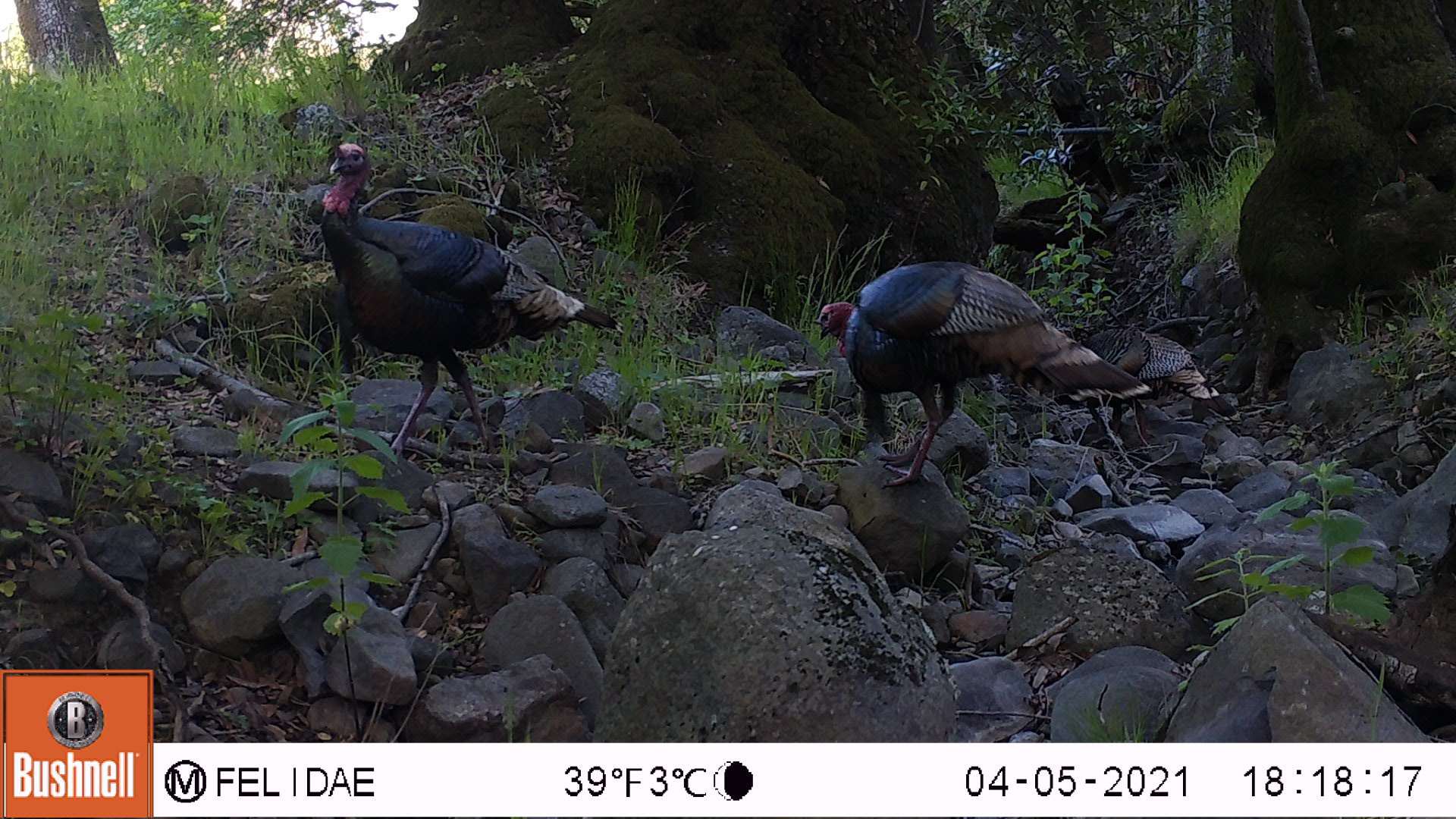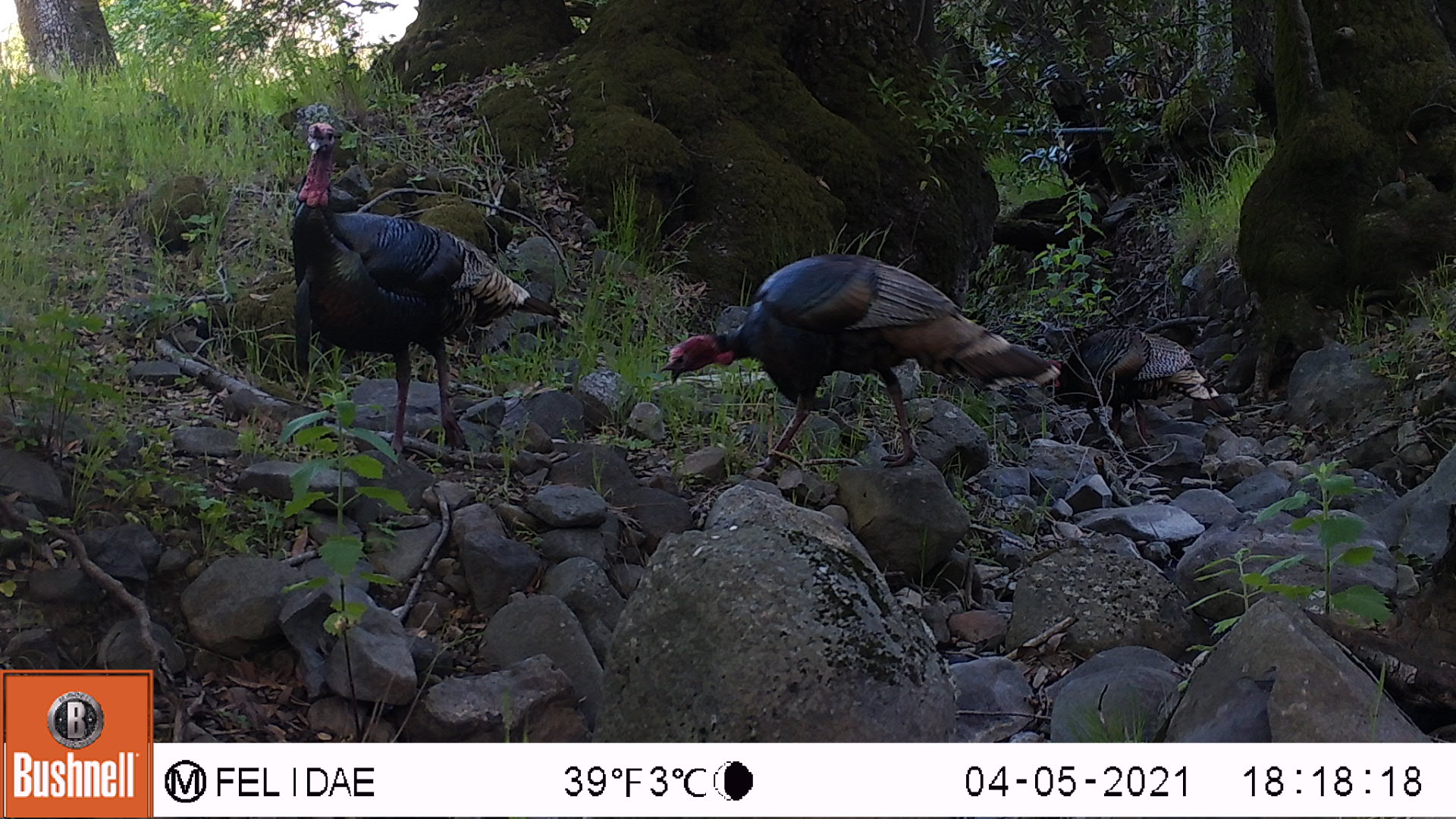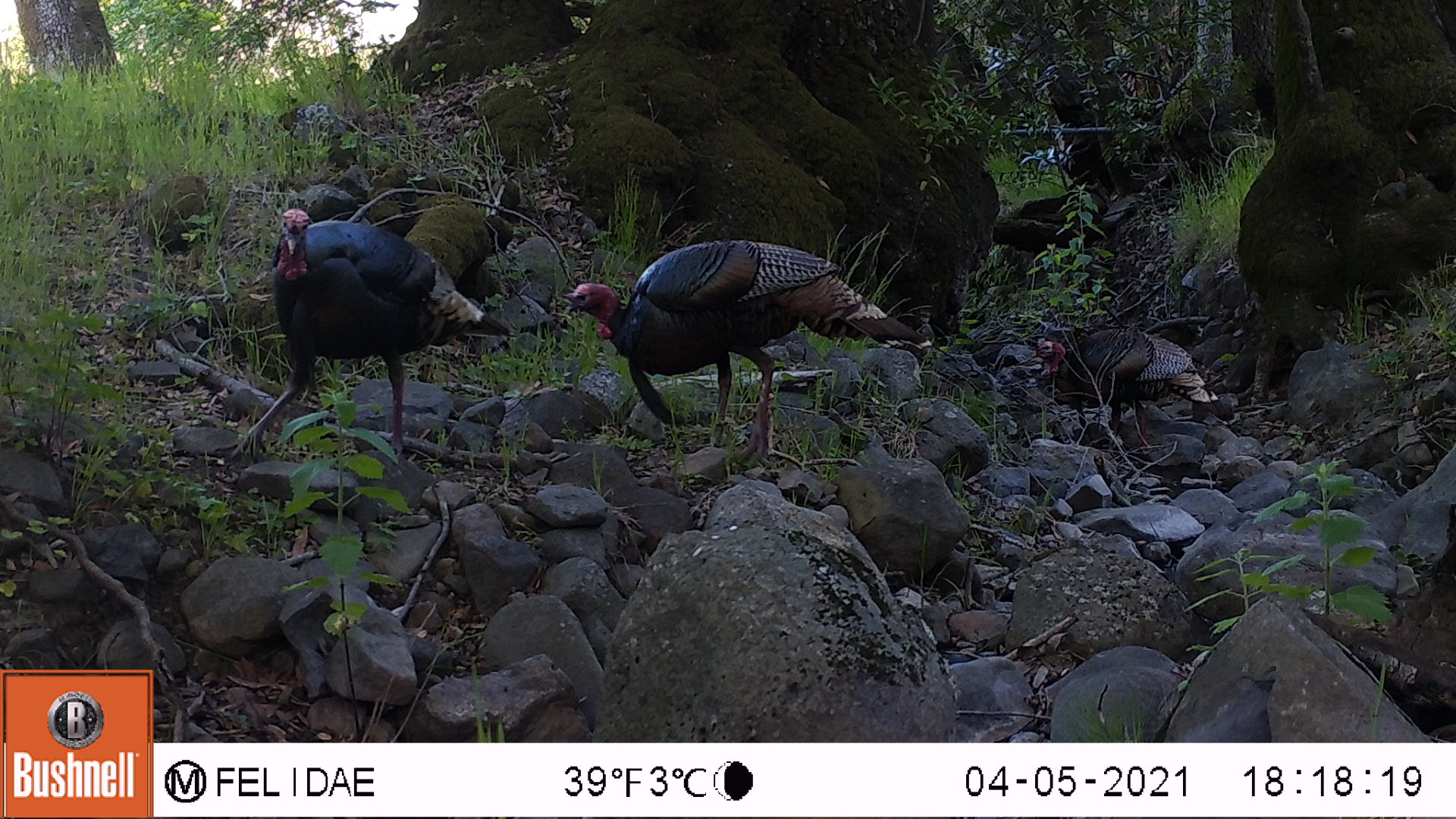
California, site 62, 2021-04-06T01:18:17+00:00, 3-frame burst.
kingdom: Animalia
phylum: Chordata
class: Aves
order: Galliformes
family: Phasianidae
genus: Meleagris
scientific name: Meleagris gallopavo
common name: turkey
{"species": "turkey (Meleagris gallopavo)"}